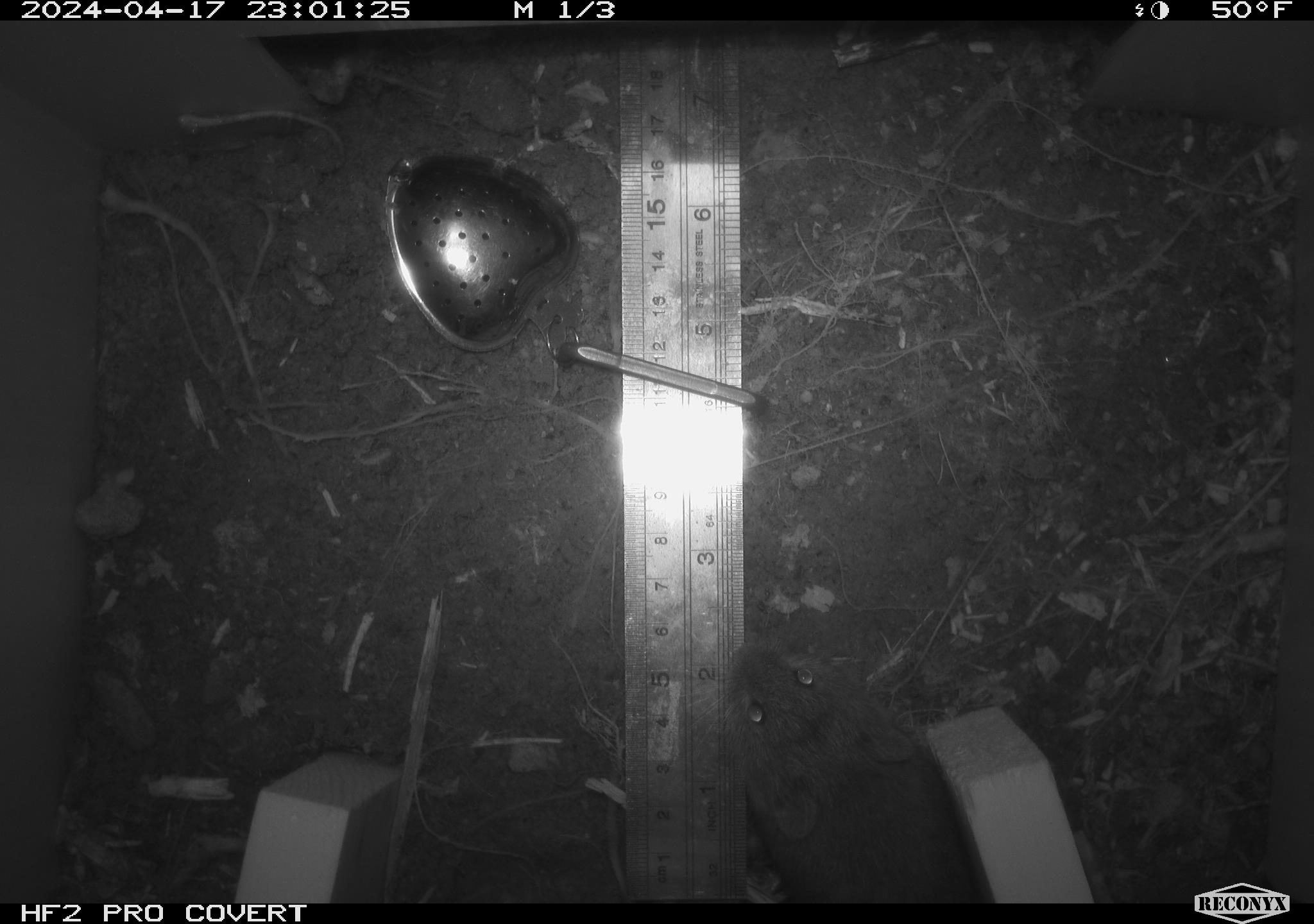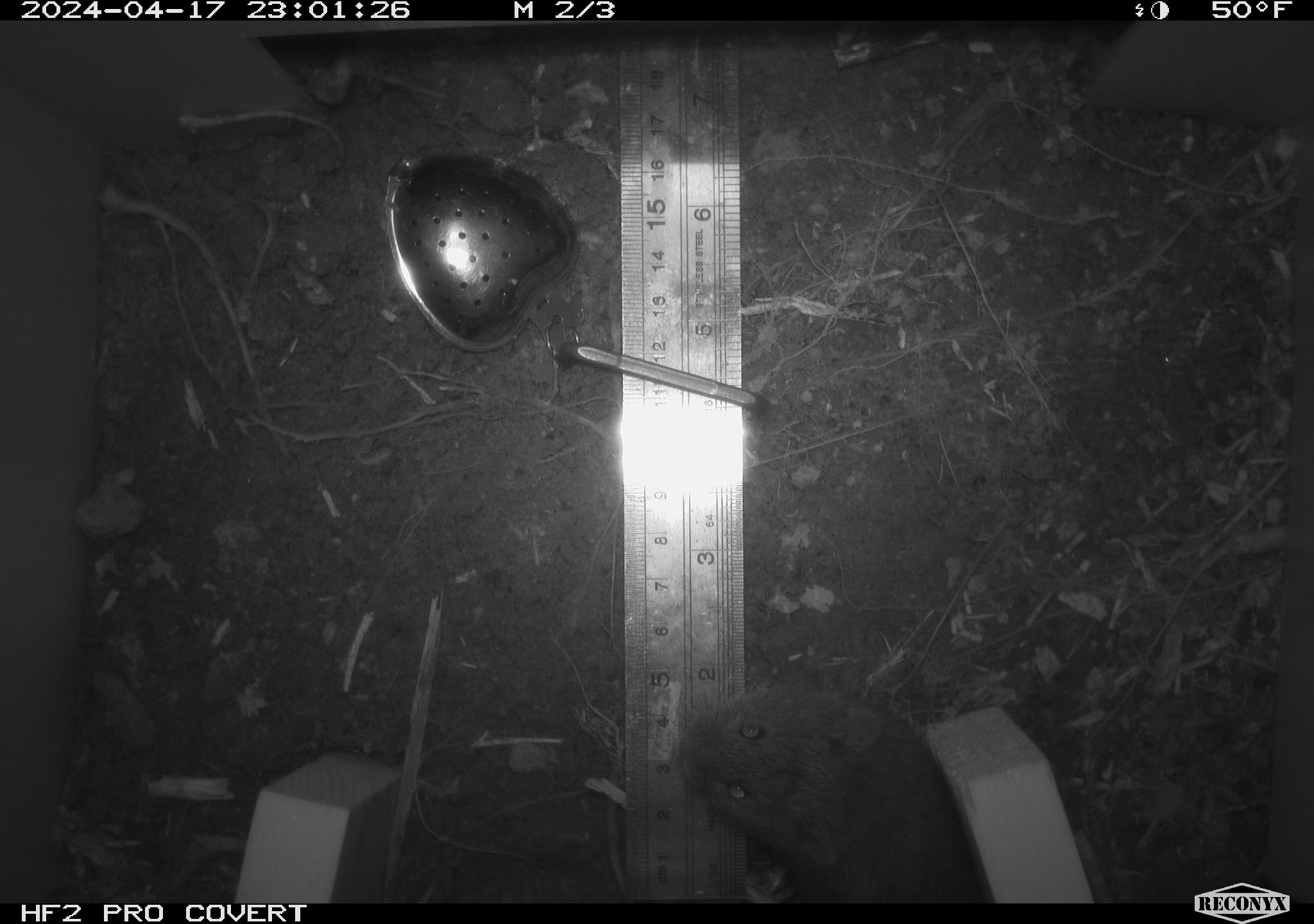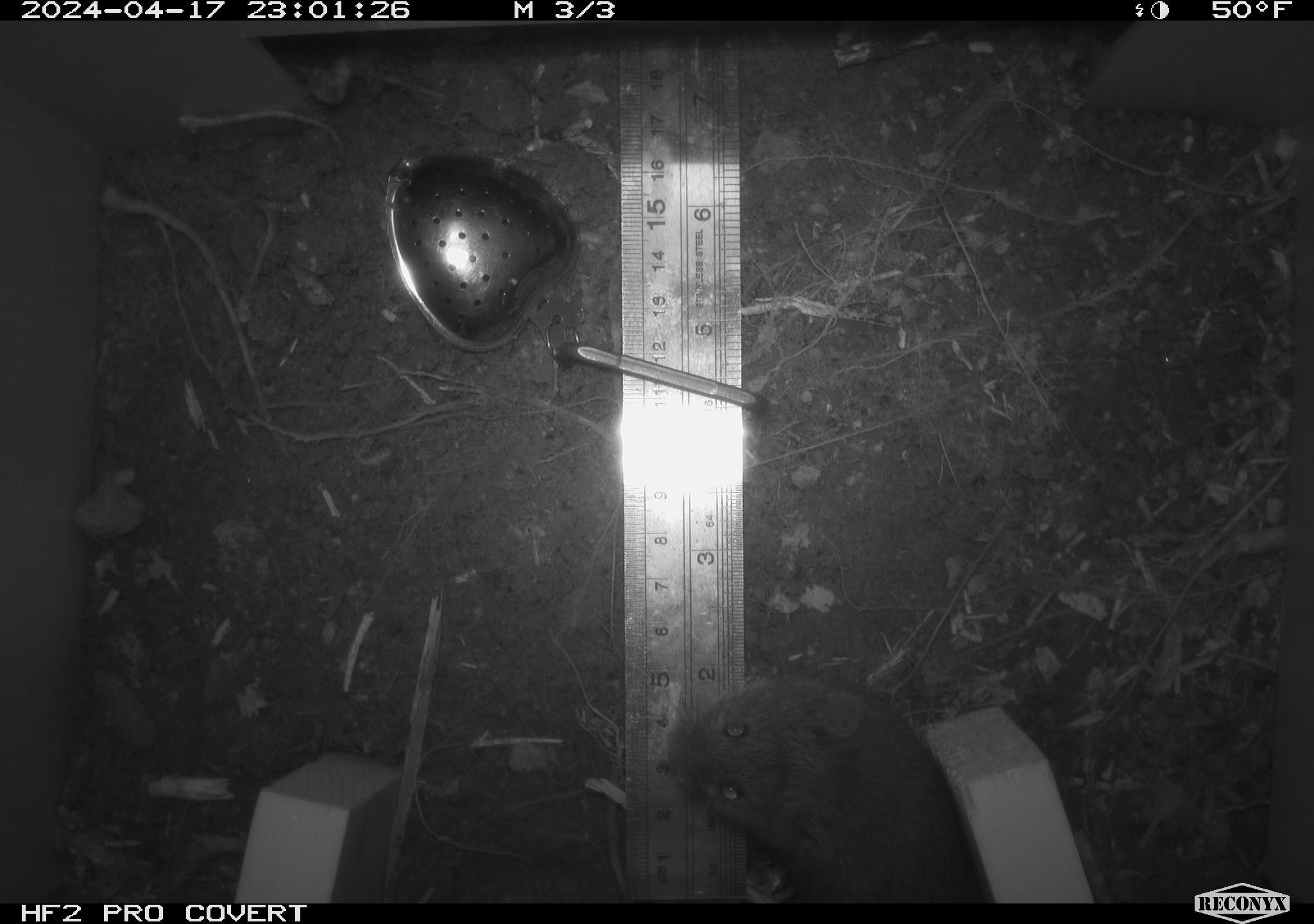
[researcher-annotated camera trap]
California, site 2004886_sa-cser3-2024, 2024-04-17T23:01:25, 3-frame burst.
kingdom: Animalia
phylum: Chordata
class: Mammalia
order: Rodentia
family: Cricetidae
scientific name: Cricetidae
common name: hamsters, voles, lemmings, and allies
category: cricetidae family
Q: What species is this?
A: Cricetidae family (hamsters, voles, lemmings, and allies) (Cricetidae).